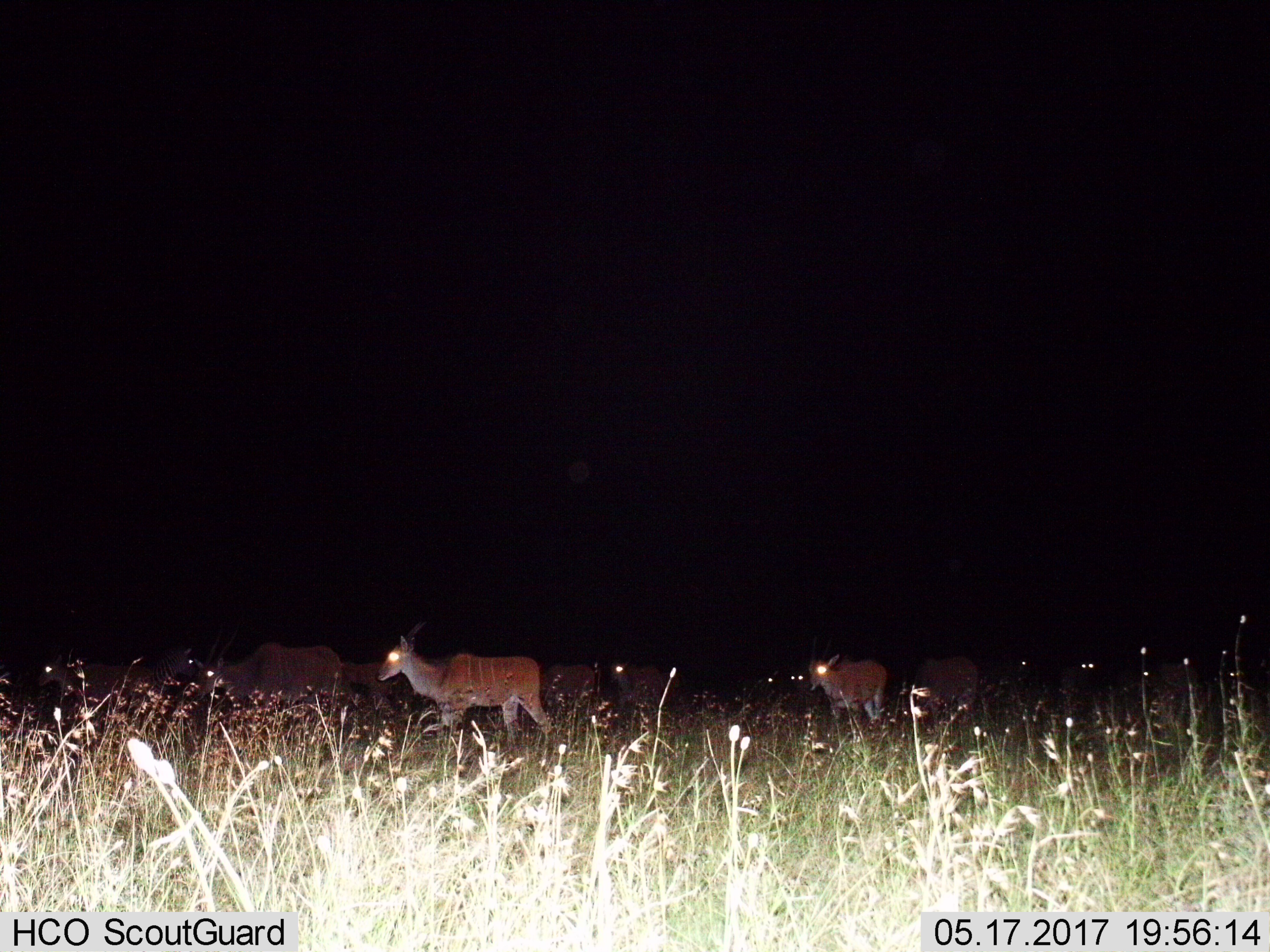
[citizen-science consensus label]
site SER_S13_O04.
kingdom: Animalia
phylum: Chordata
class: Mammalia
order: Artiodactyla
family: Bovidae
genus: Tragelaphus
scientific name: Tragelaphus oryx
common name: eland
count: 10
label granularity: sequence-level